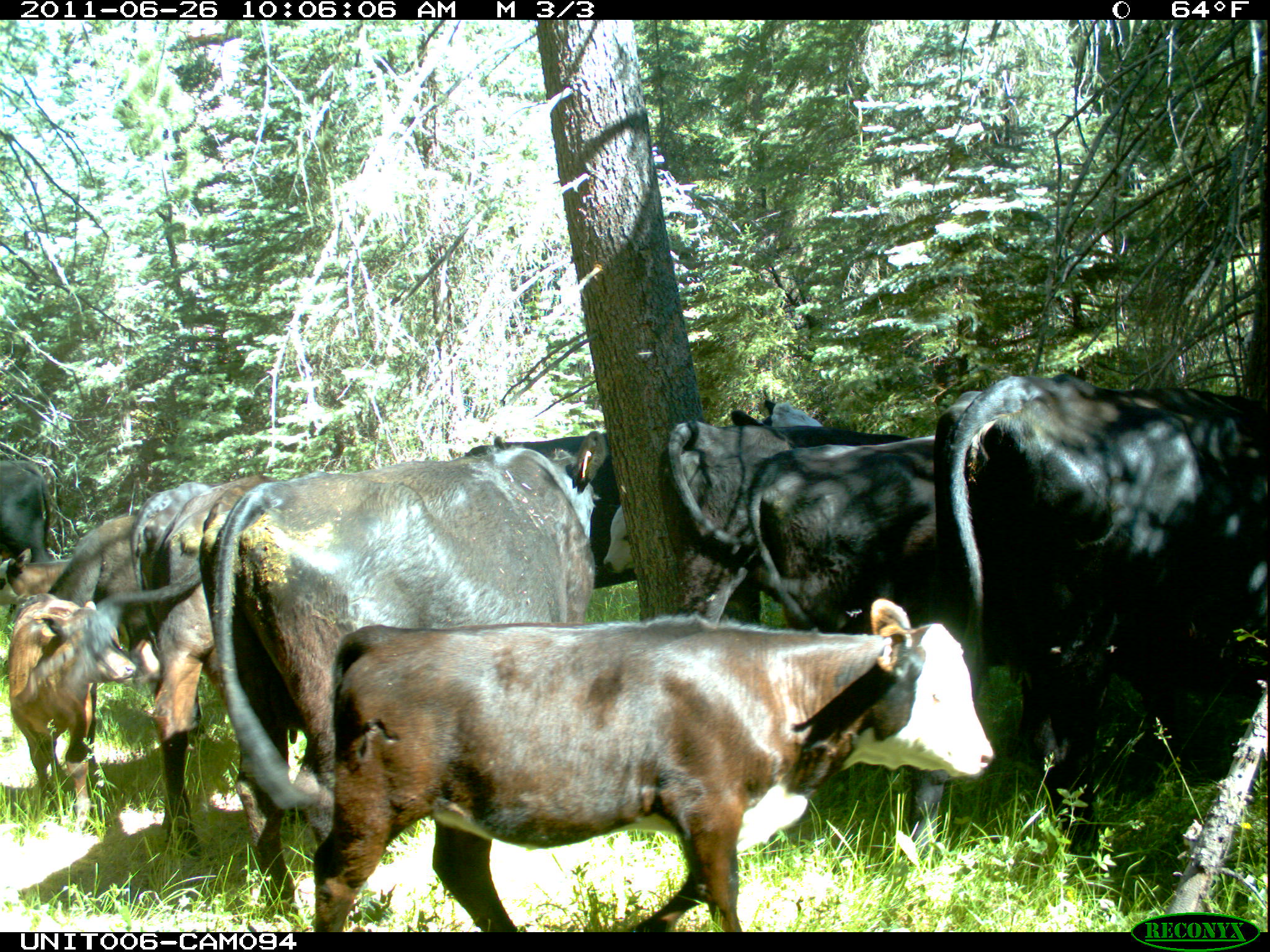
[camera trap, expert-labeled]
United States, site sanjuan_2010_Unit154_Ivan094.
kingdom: Animalia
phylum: Chordata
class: Mammalia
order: Artiodactyla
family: Bovidae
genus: Bos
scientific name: Bos taurus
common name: domestic cow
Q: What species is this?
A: Bos taurus (domestic cow).